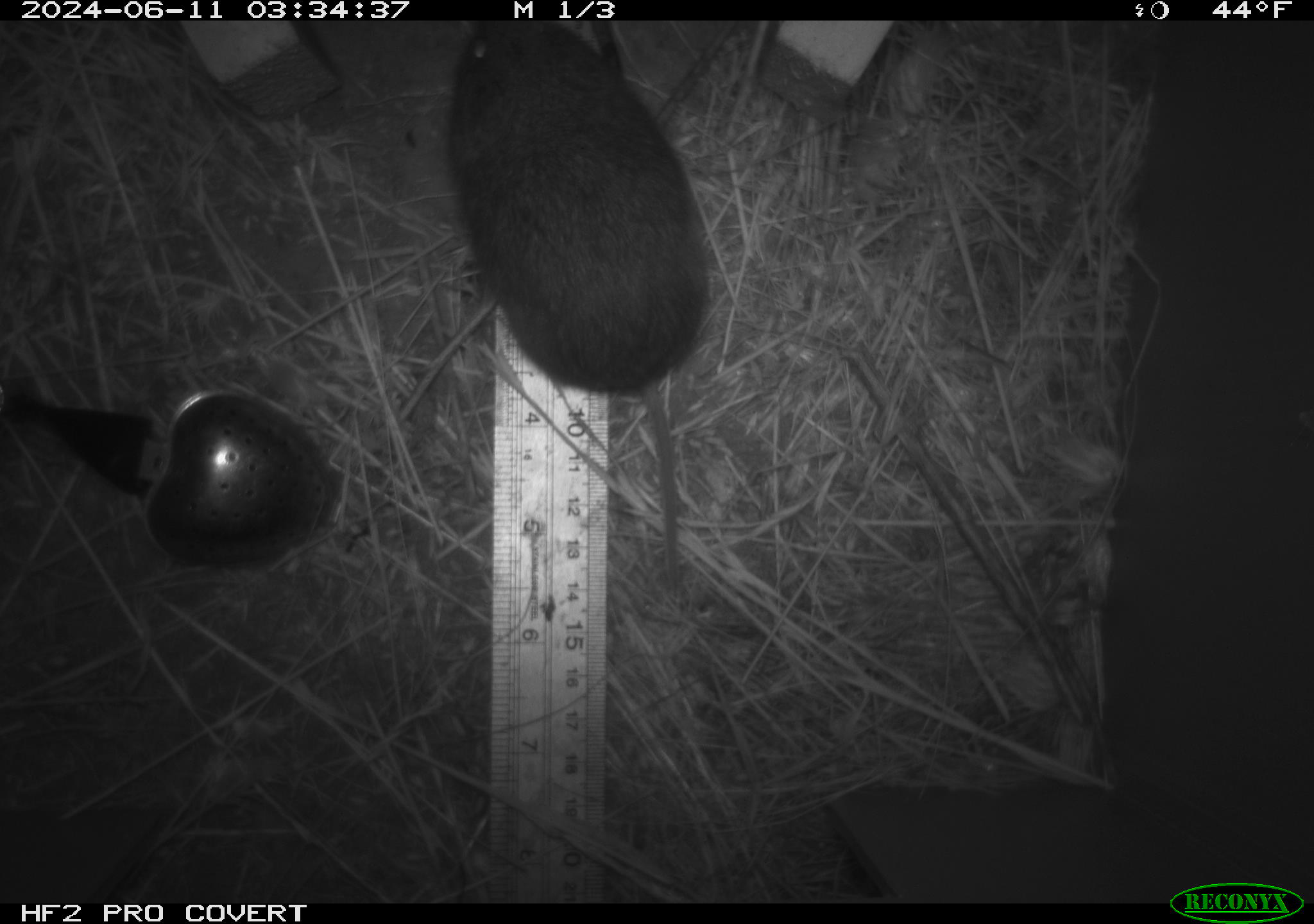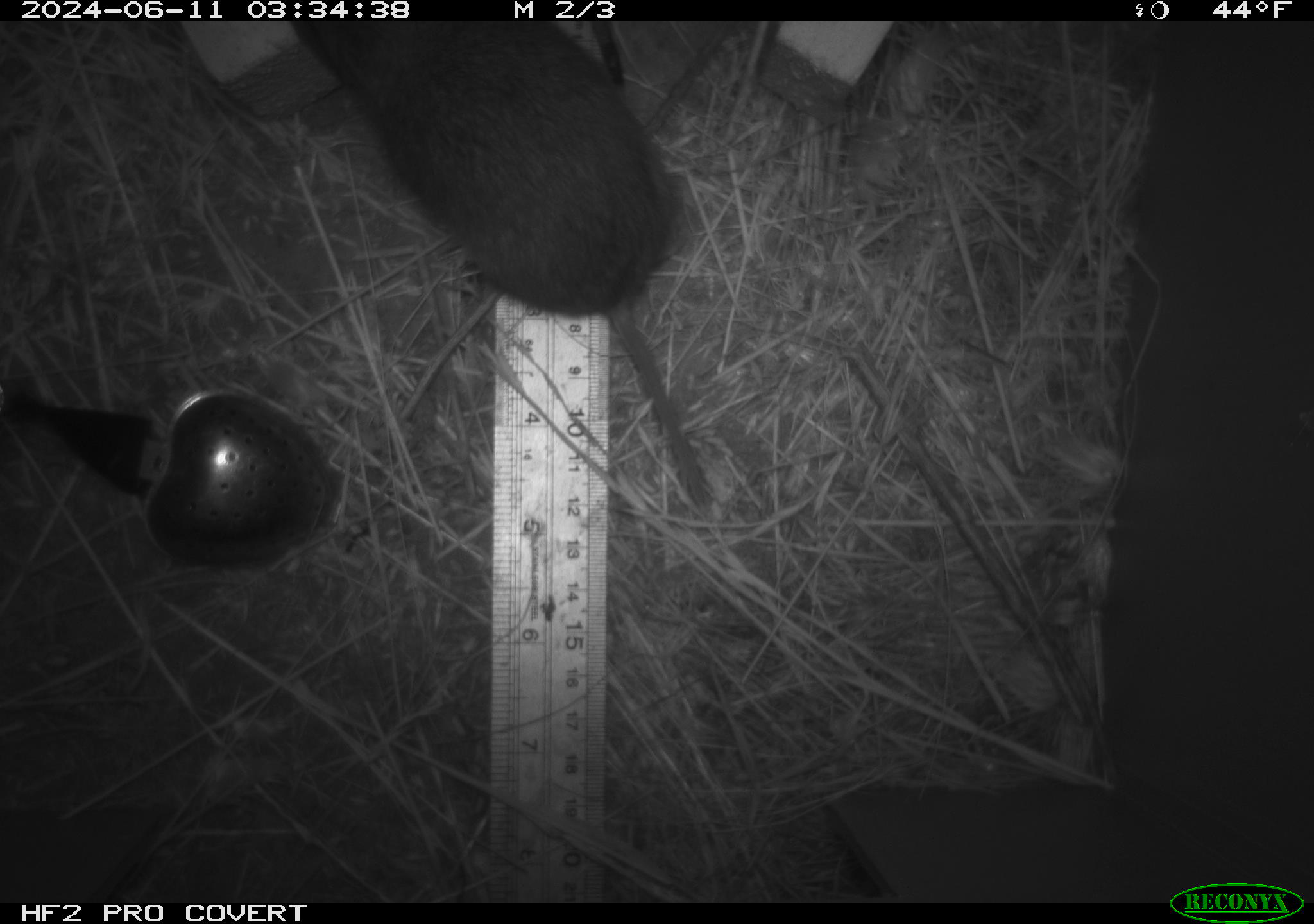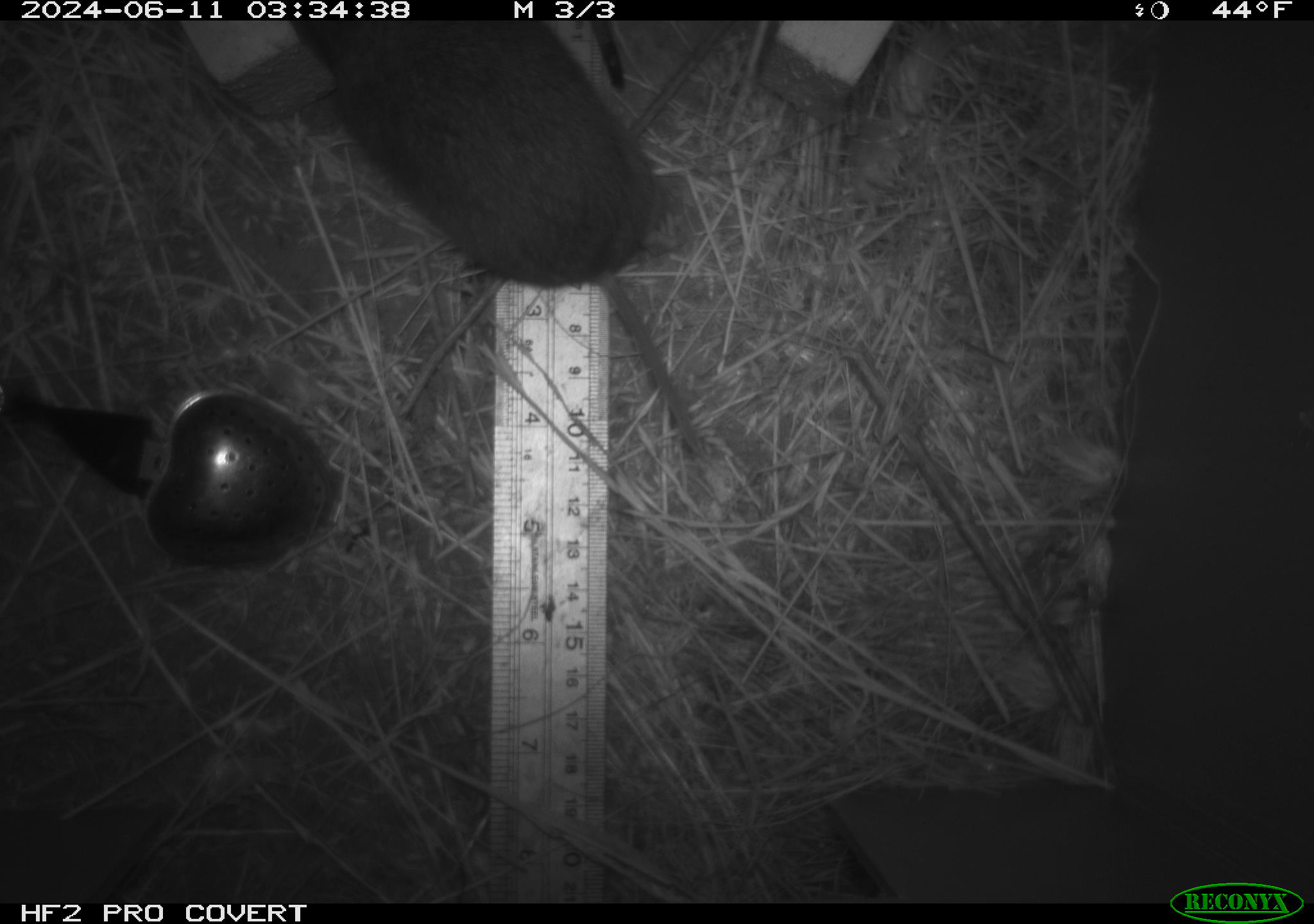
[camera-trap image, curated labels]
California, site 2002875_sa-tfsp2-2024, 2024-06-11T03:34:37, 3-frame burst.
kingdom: Animalia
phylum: Chordata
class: Mammalia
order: Rodentia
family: Cricetidae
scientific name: Arvicolinae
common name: voles, lemmings, and muskrats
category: arvicolinae subfamily